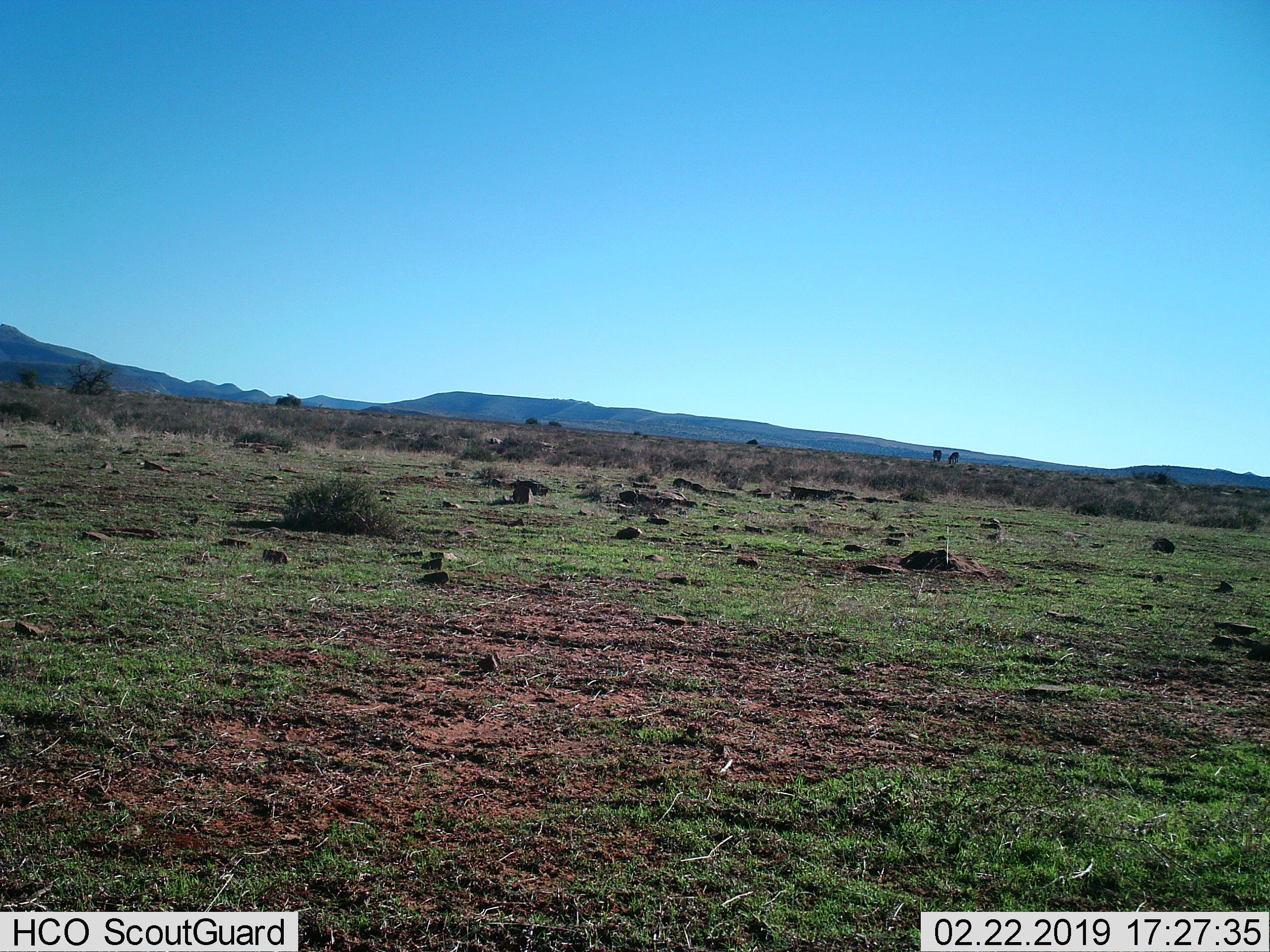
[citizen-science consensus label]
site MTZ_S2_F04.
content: unidentified animal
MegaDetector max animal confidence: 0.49